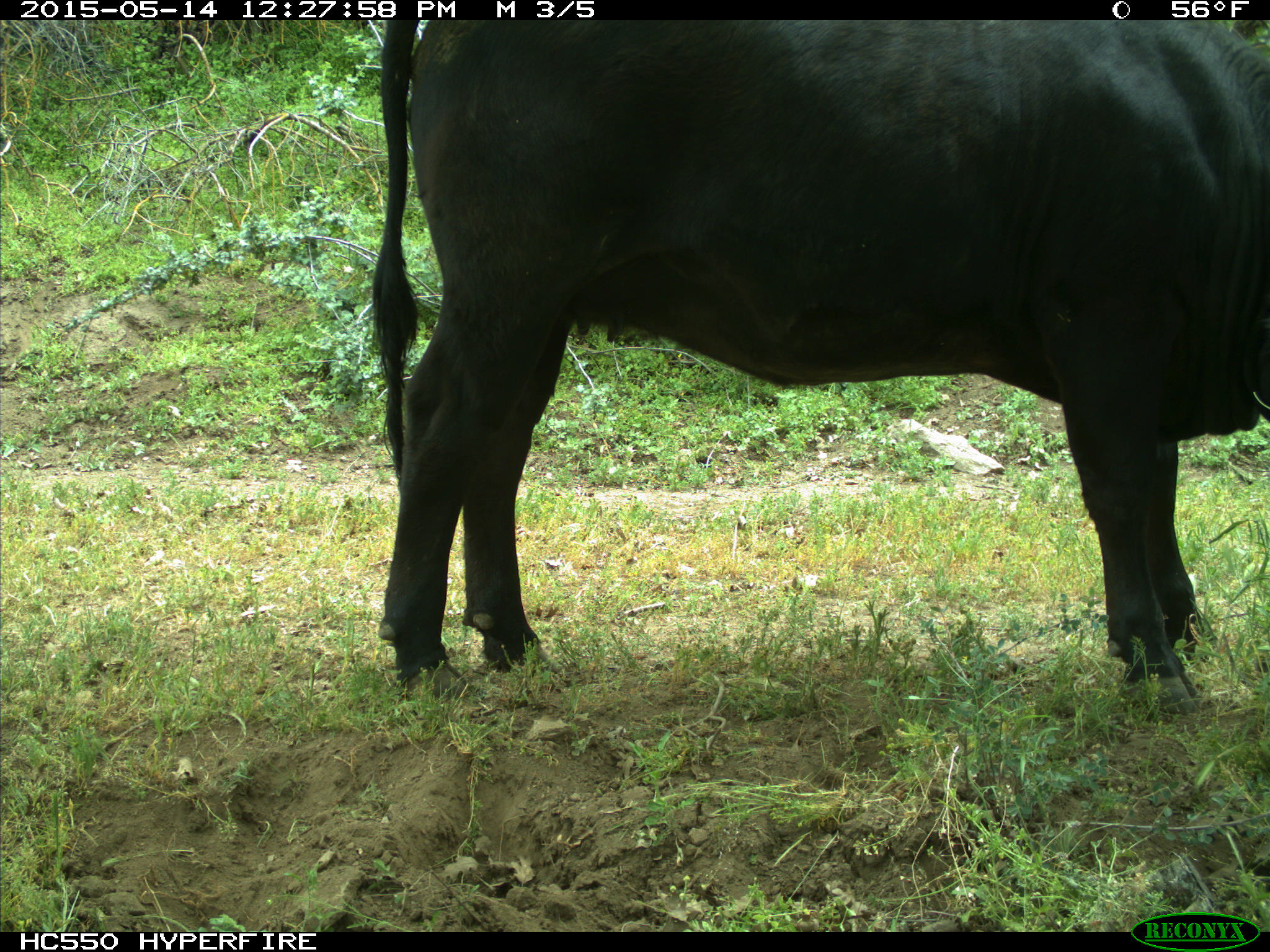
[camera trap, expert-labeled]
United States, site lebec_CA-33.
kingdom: Animalia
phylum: Chordata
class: Mammalia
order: Artiodactyla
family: Bovidae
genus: Bos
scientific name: Bos taurus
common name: domestic cow